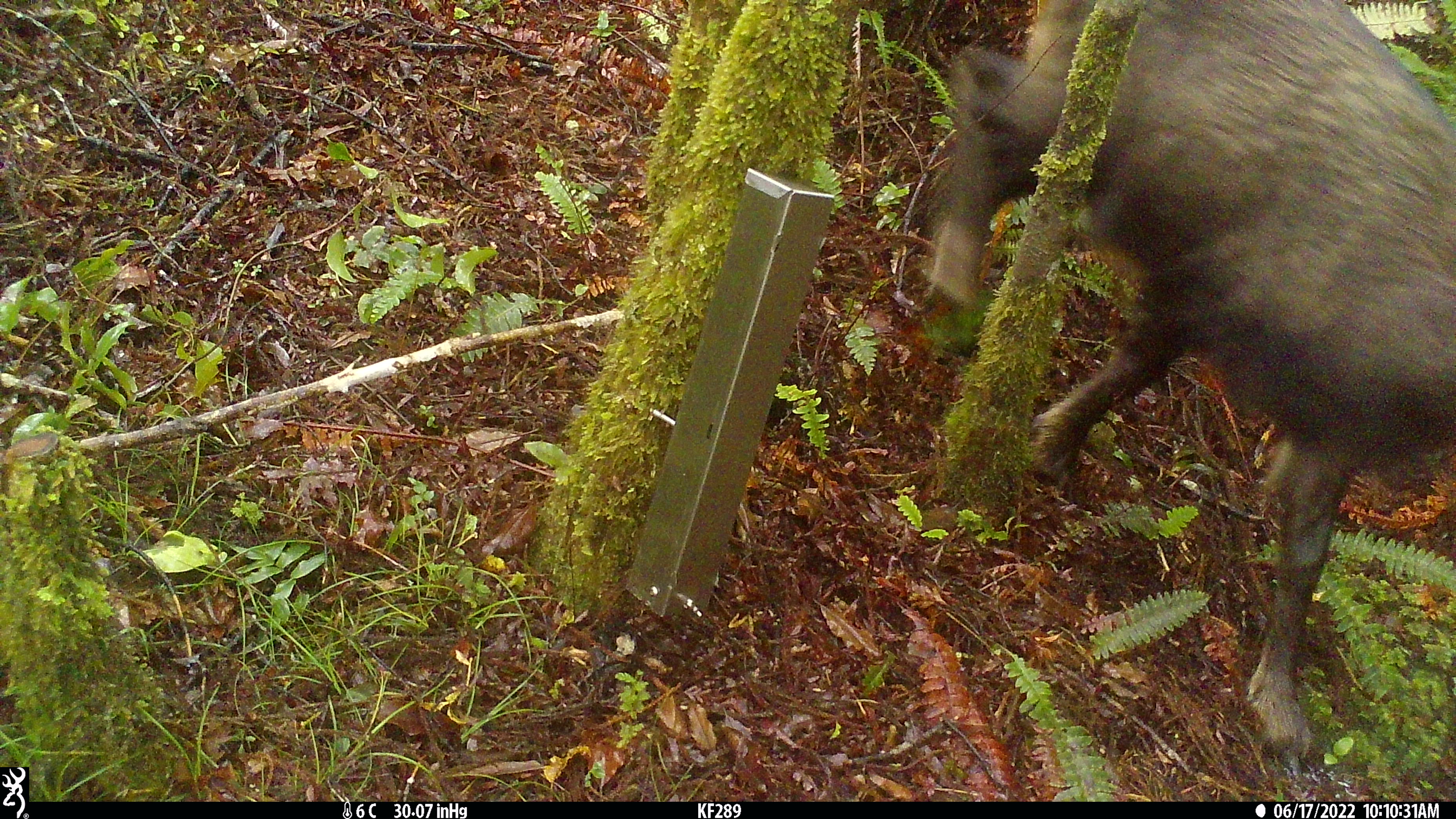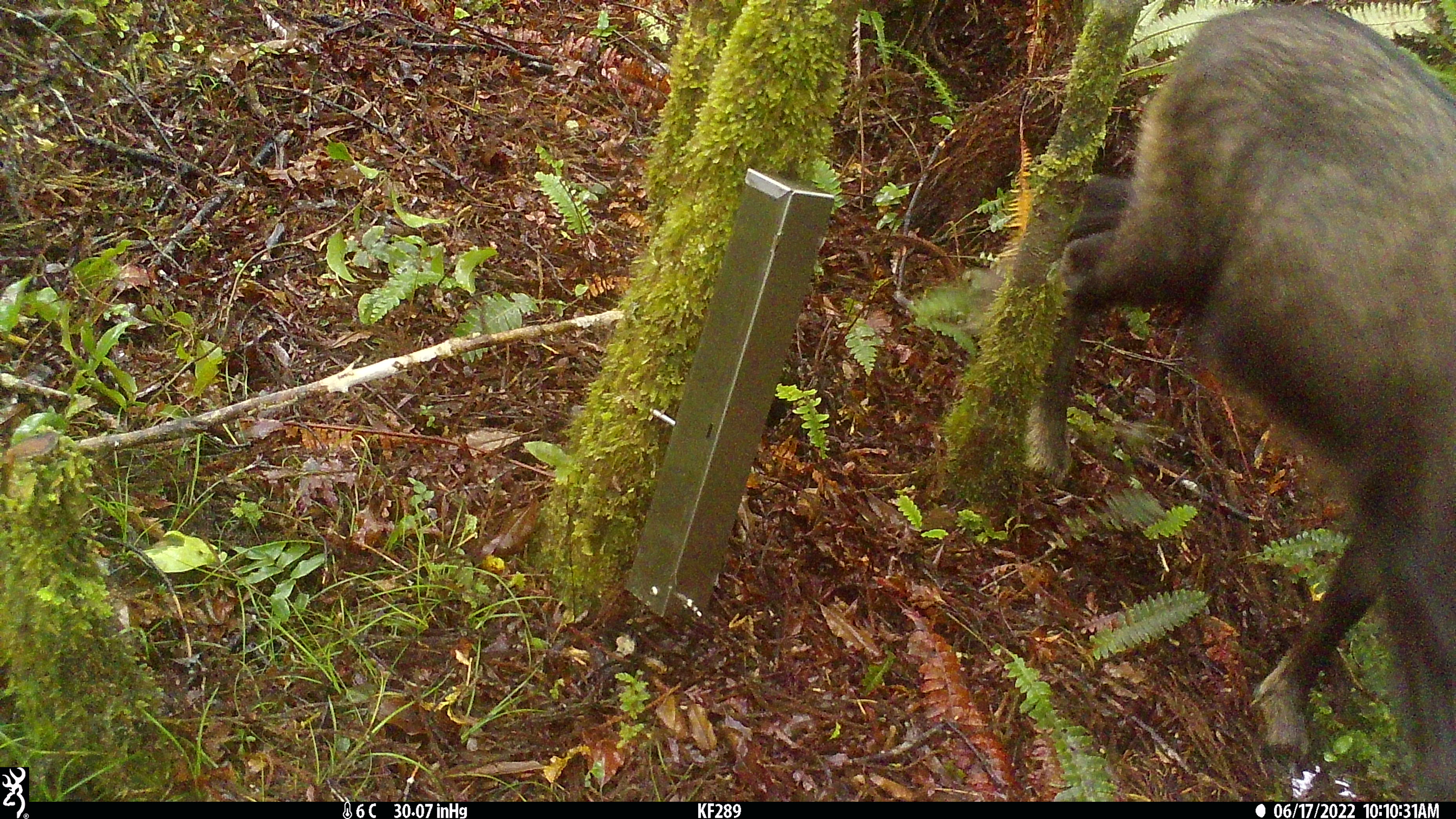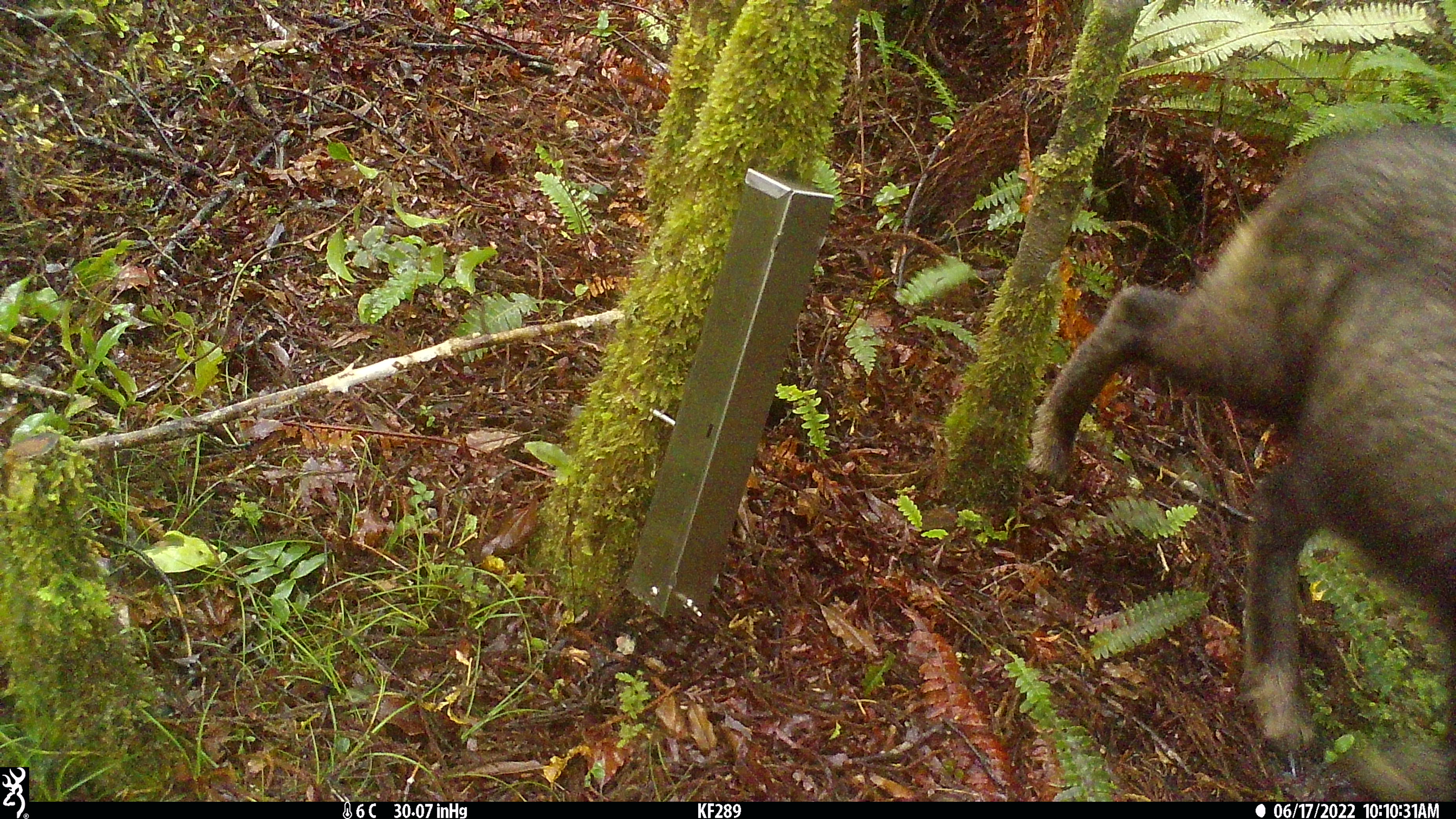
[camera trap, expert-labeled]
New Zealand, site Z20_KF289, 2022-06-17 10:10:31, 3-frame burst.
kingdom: Animalia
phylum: Chordata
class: Mammalia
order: Artiodactyla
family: Bovidae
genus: Rupicapra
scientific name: Rupicapra rupicapra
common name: alpine chamois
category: chamois